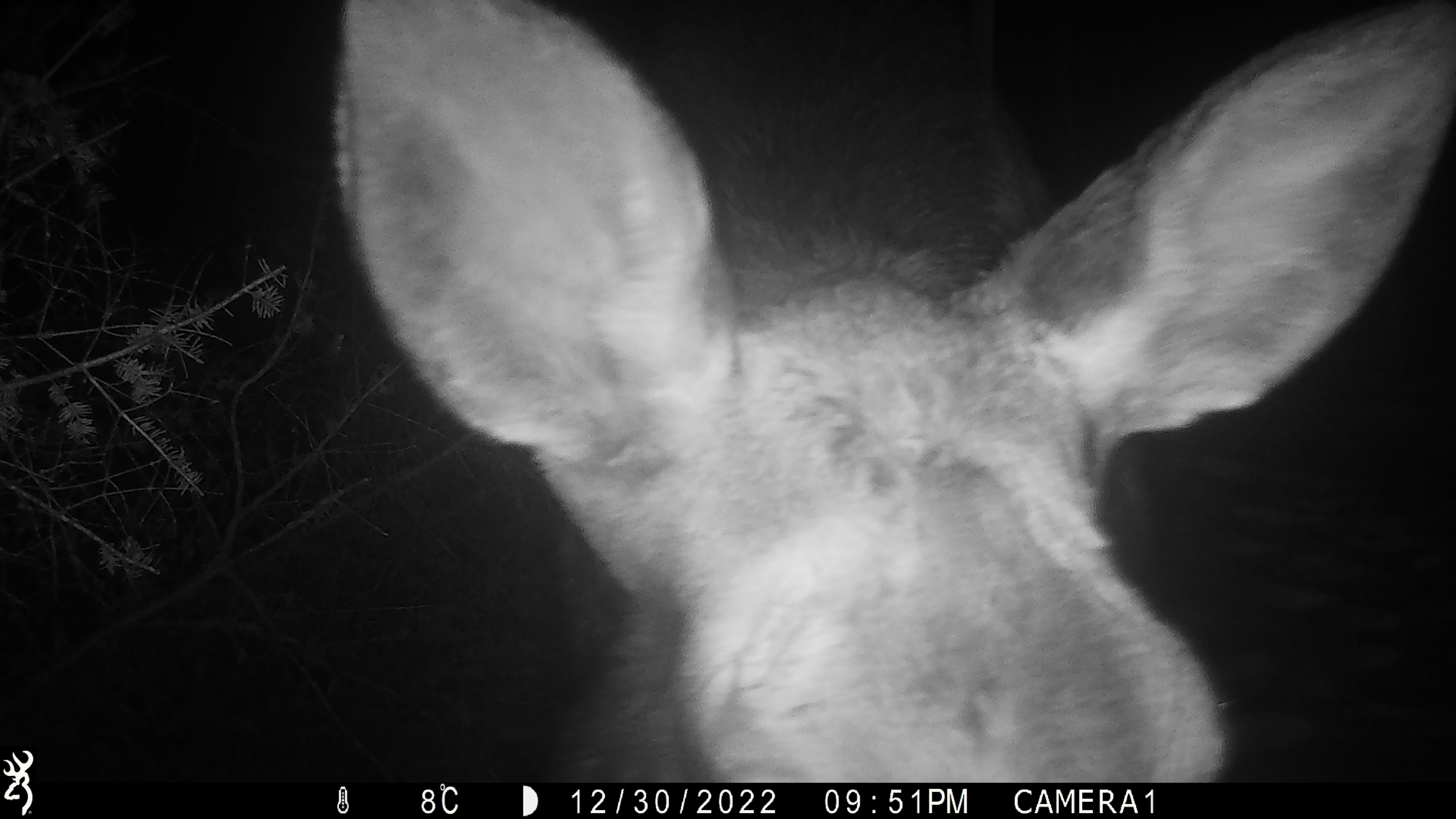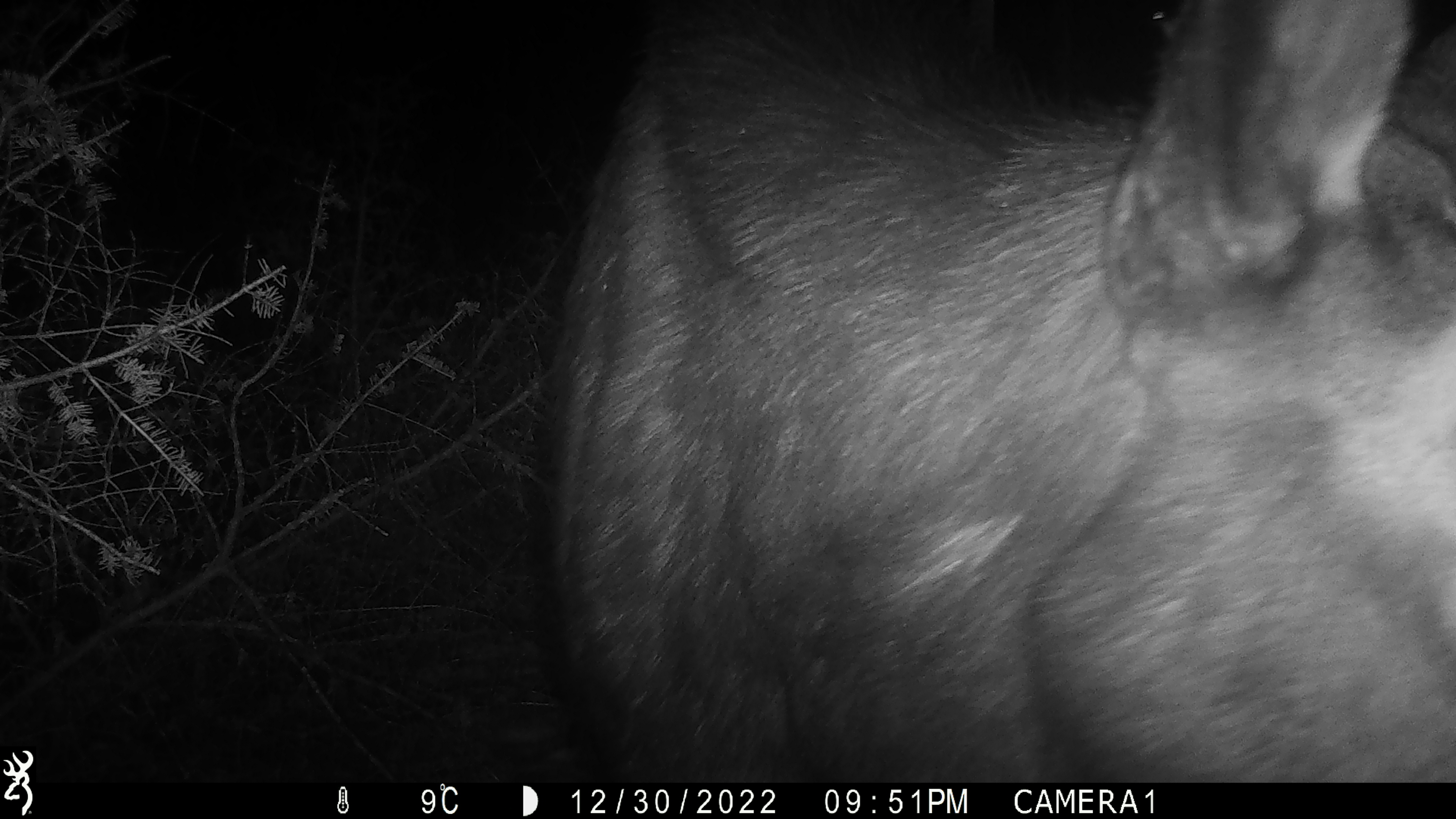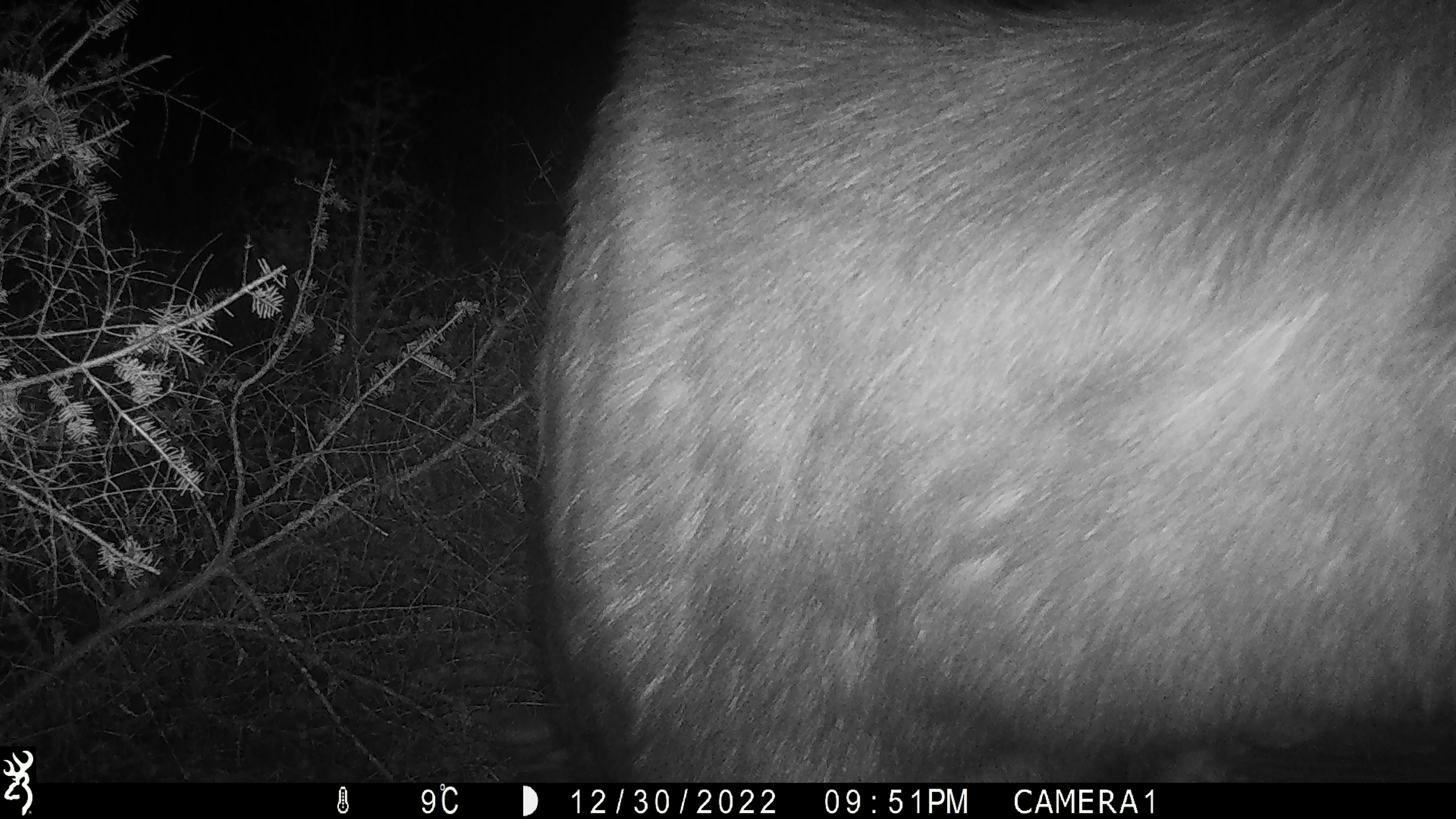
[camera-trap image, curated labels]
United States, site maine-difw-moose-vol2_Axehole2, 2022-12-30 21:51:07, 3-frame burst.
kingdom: Animalia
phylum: Chordata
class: Mammalia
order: Artiodactyla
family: Cervidae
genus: Alces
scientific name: Alces alces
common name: moose